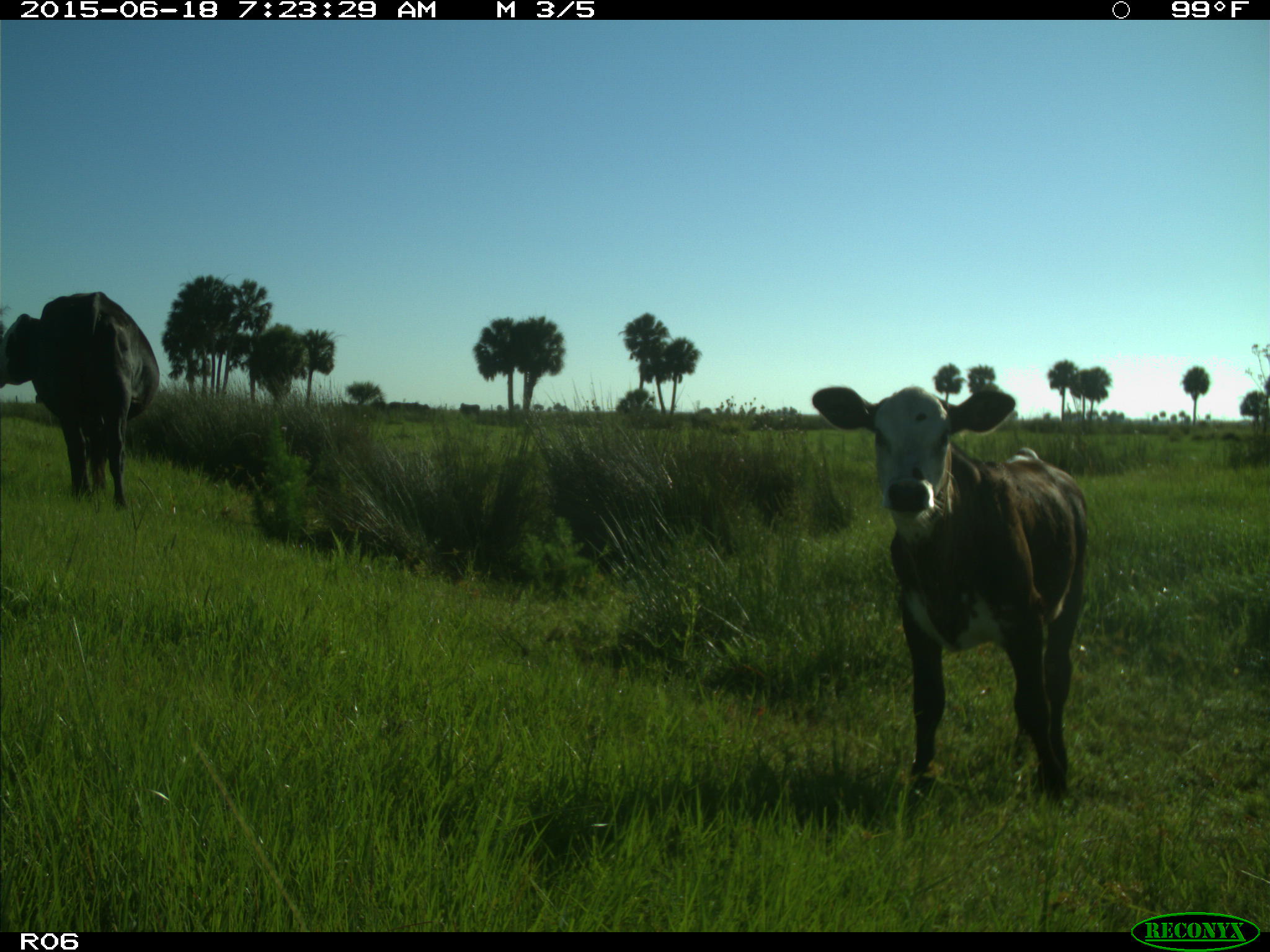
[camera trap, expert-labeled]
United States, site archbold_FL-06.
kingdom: Animalia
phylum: Chordata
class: Mammalia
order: Artiodactyla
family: Bovidae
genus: Bos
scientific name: Bos taurus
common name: domestic cow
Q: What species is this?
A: Bos taurus (domestic cow).